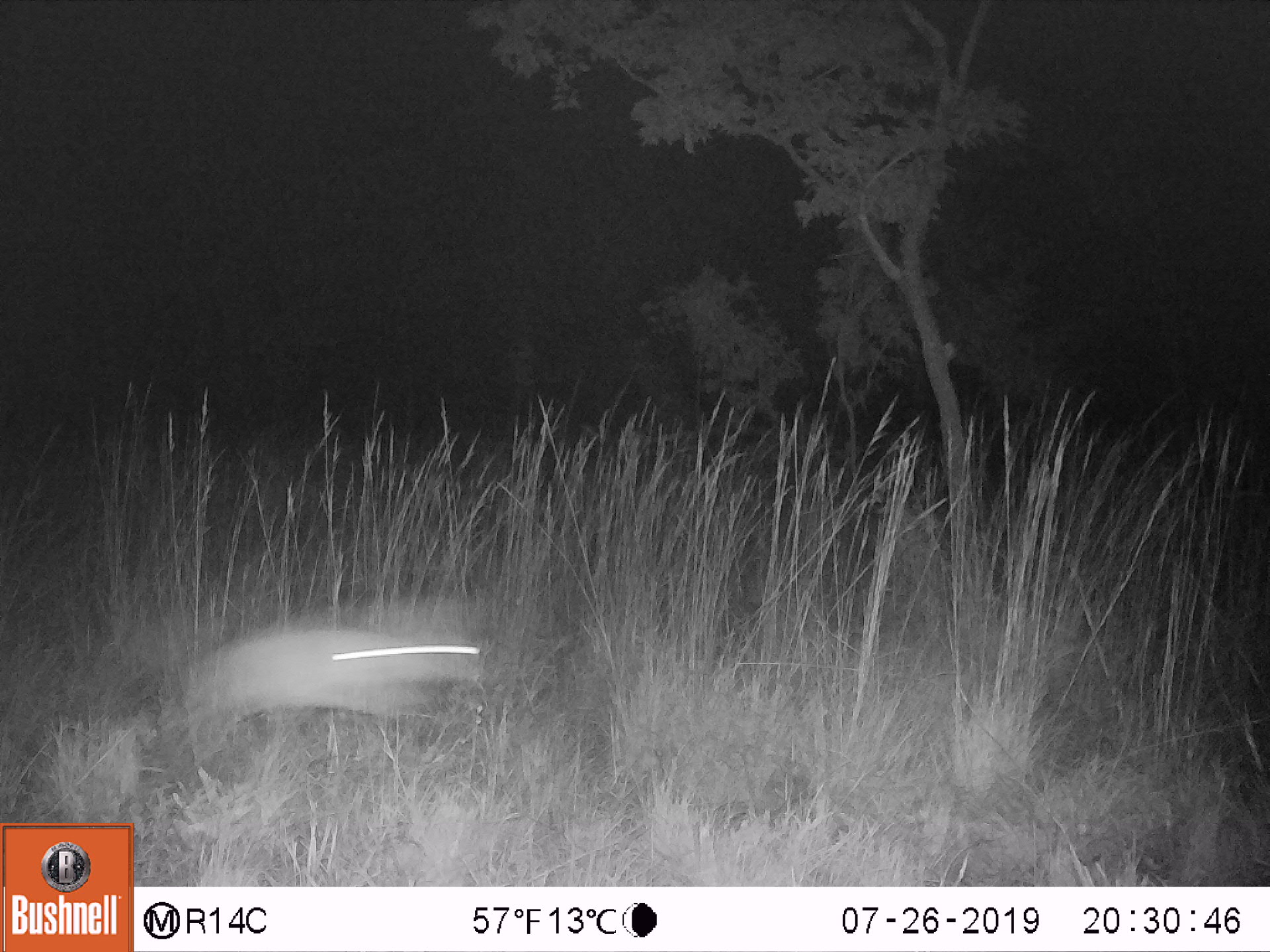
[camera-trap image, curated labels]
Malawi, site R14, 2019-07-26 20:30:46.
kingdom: Animalia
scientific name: Animalia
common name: other animal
Other animal (Animalia), count 1.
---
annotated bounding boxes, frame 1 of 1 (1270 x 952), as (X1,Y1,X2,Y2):
other animal: (163,567,509,769)